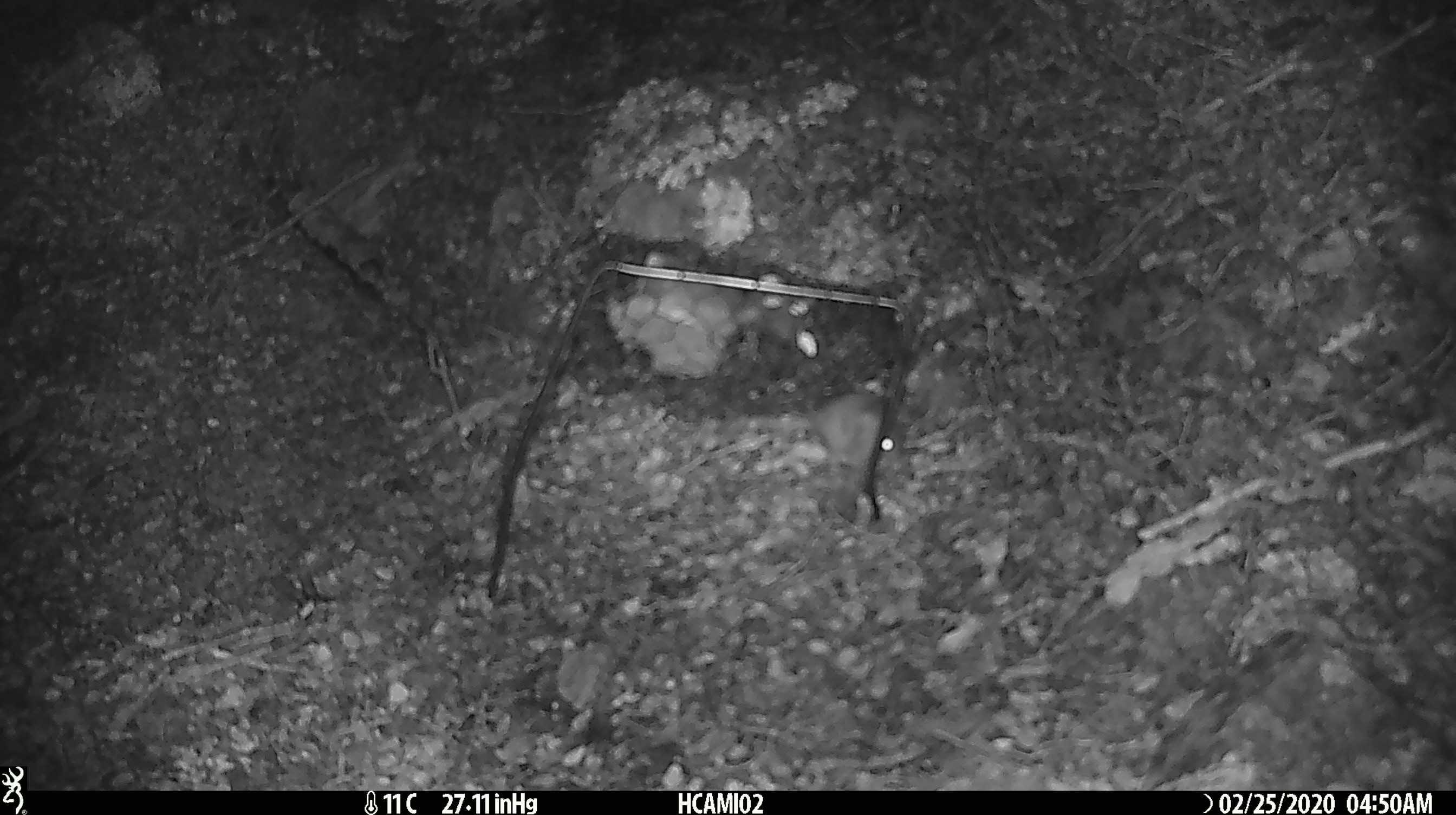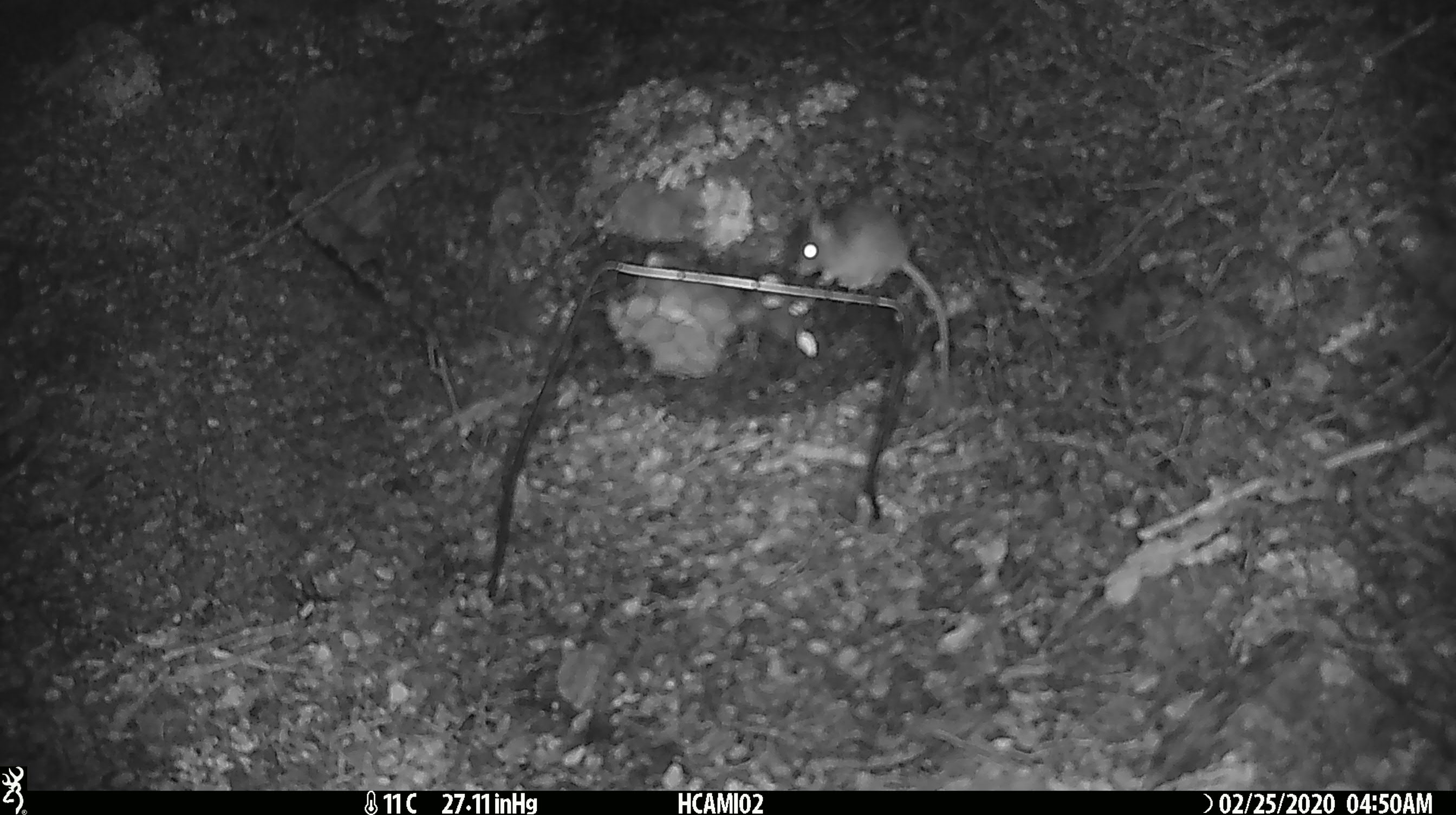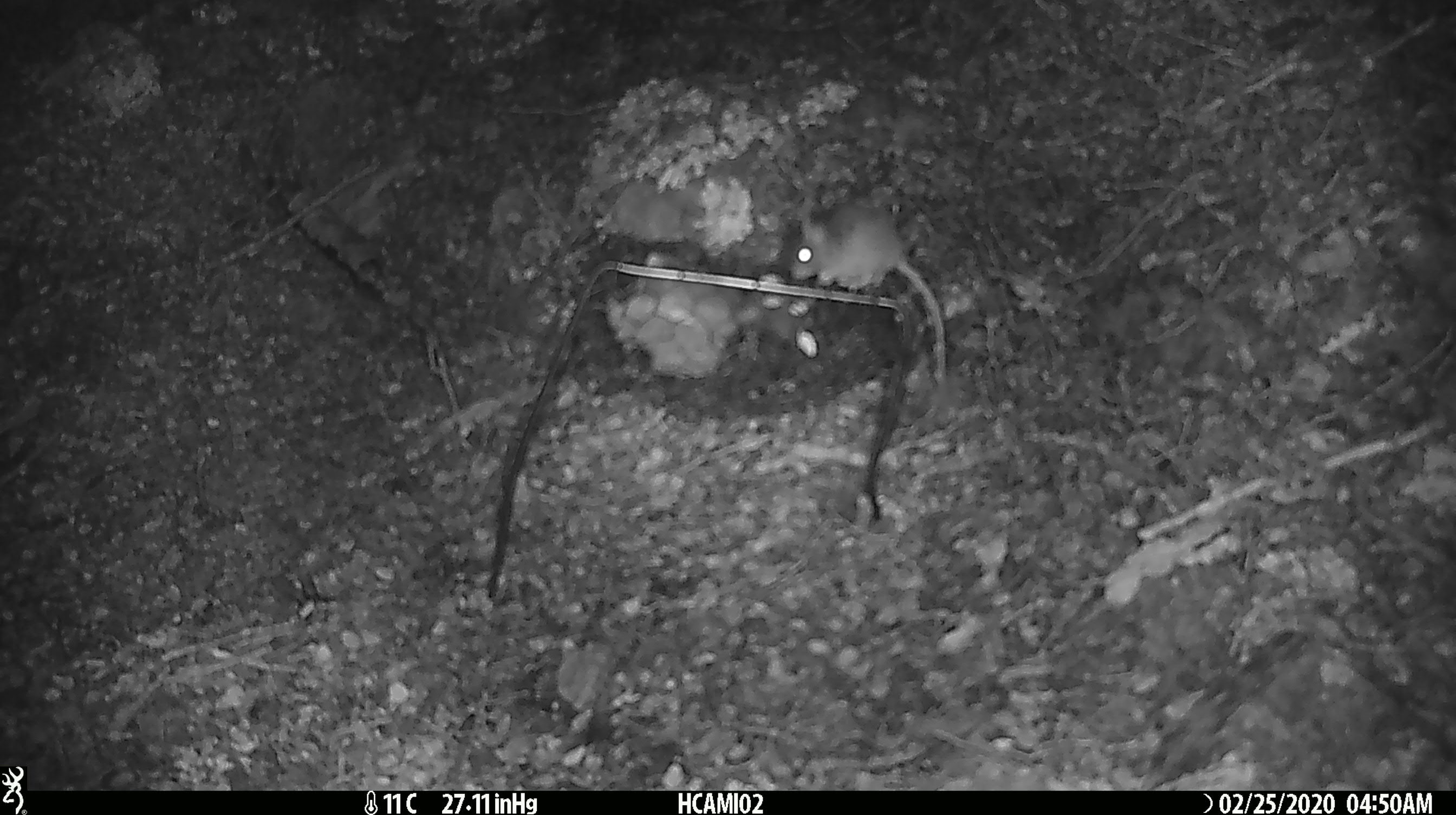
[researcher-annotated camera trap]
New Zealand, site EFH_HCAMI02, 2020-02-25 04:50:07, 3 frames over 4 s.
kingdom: Animalia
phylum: Chordata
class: Mammalia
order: Rodentia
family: Muridae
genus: Mus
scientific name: Mus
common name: mouse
Mouse (Mus).